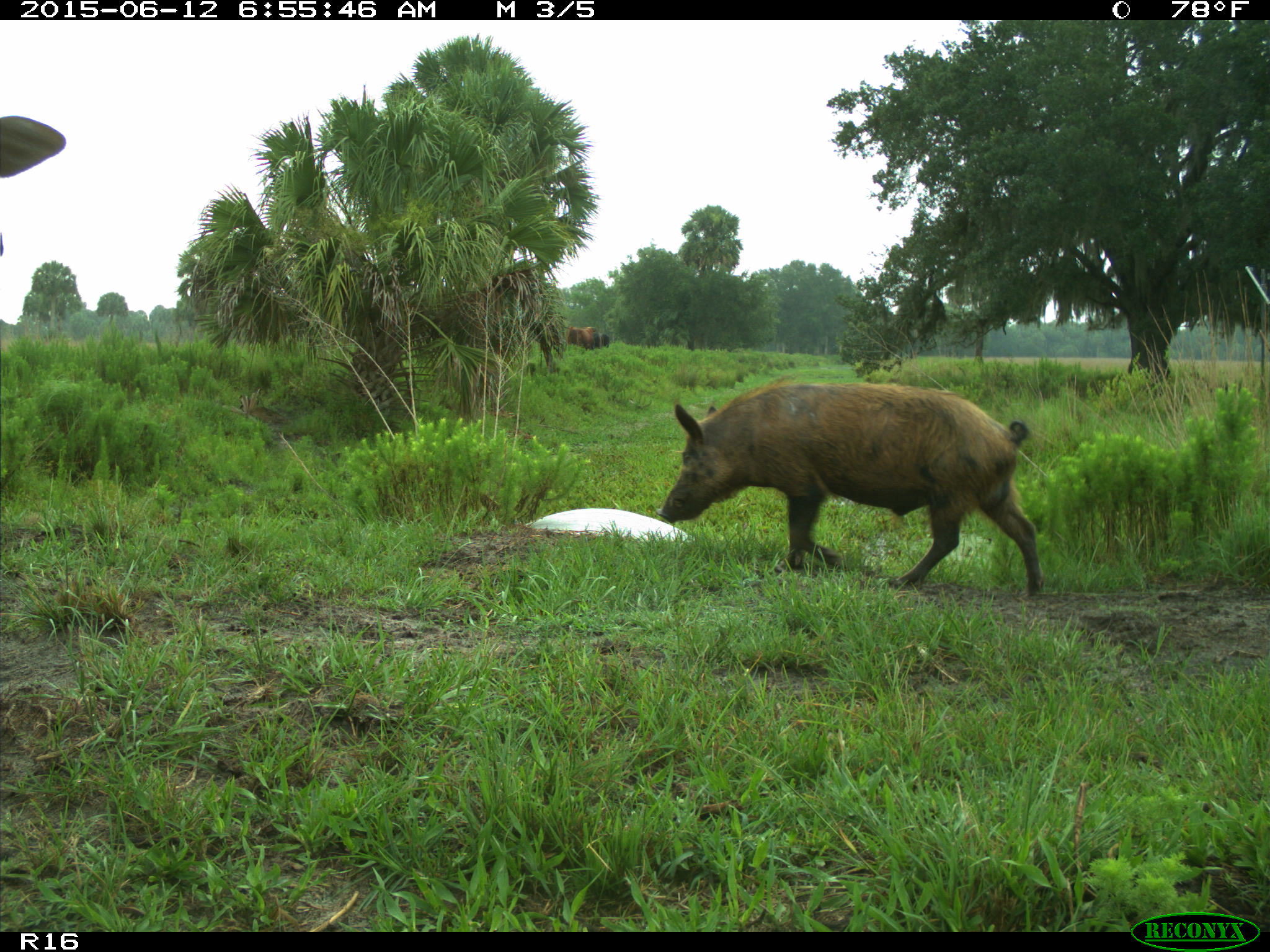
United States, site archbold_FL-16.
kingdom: Animalia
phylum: Chordata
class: Mammalia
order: Artiodactyla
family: Suidae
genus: Sus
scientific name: Sus scrofa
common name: wild boar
Sus scrofa (wild boar).